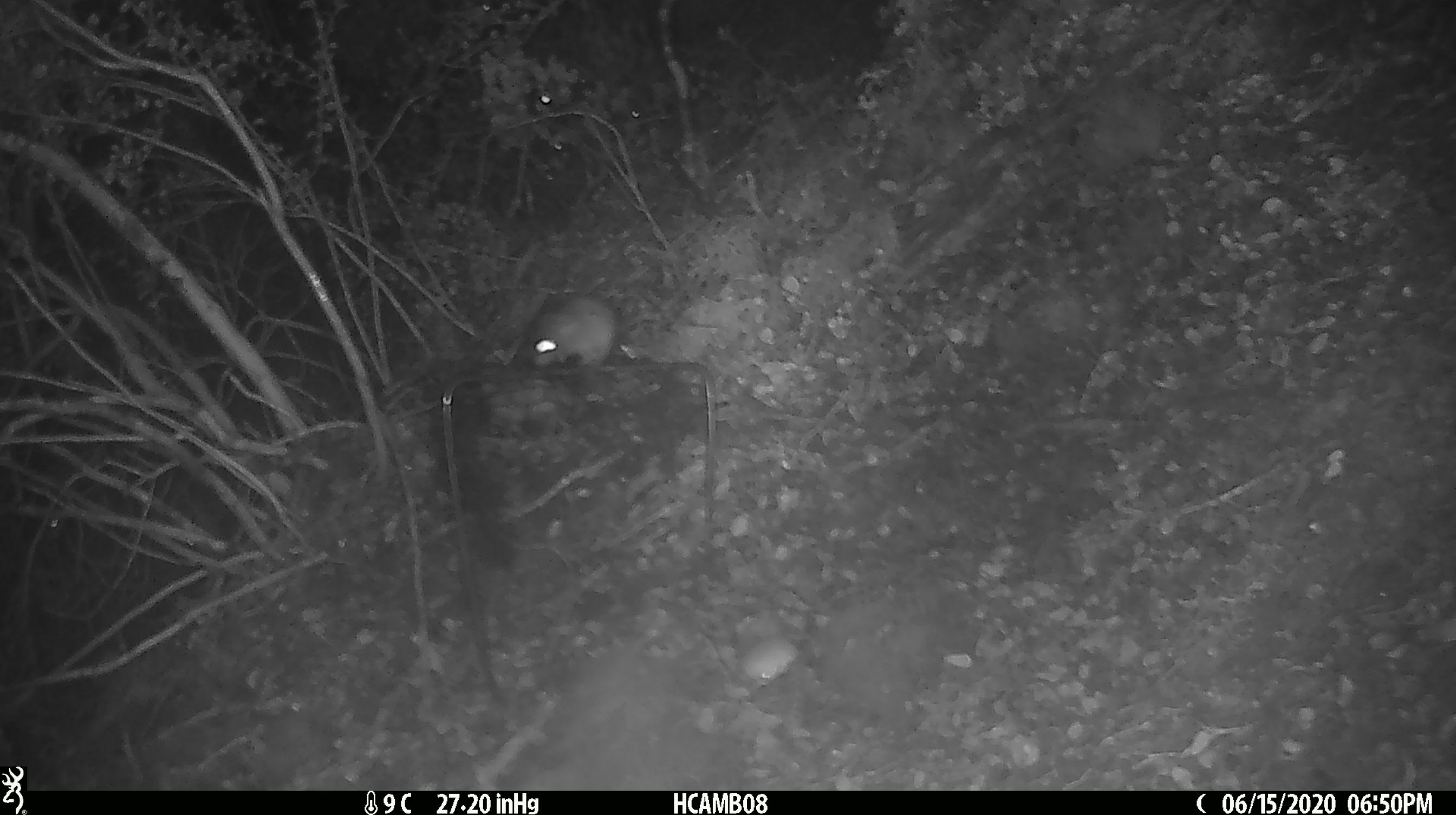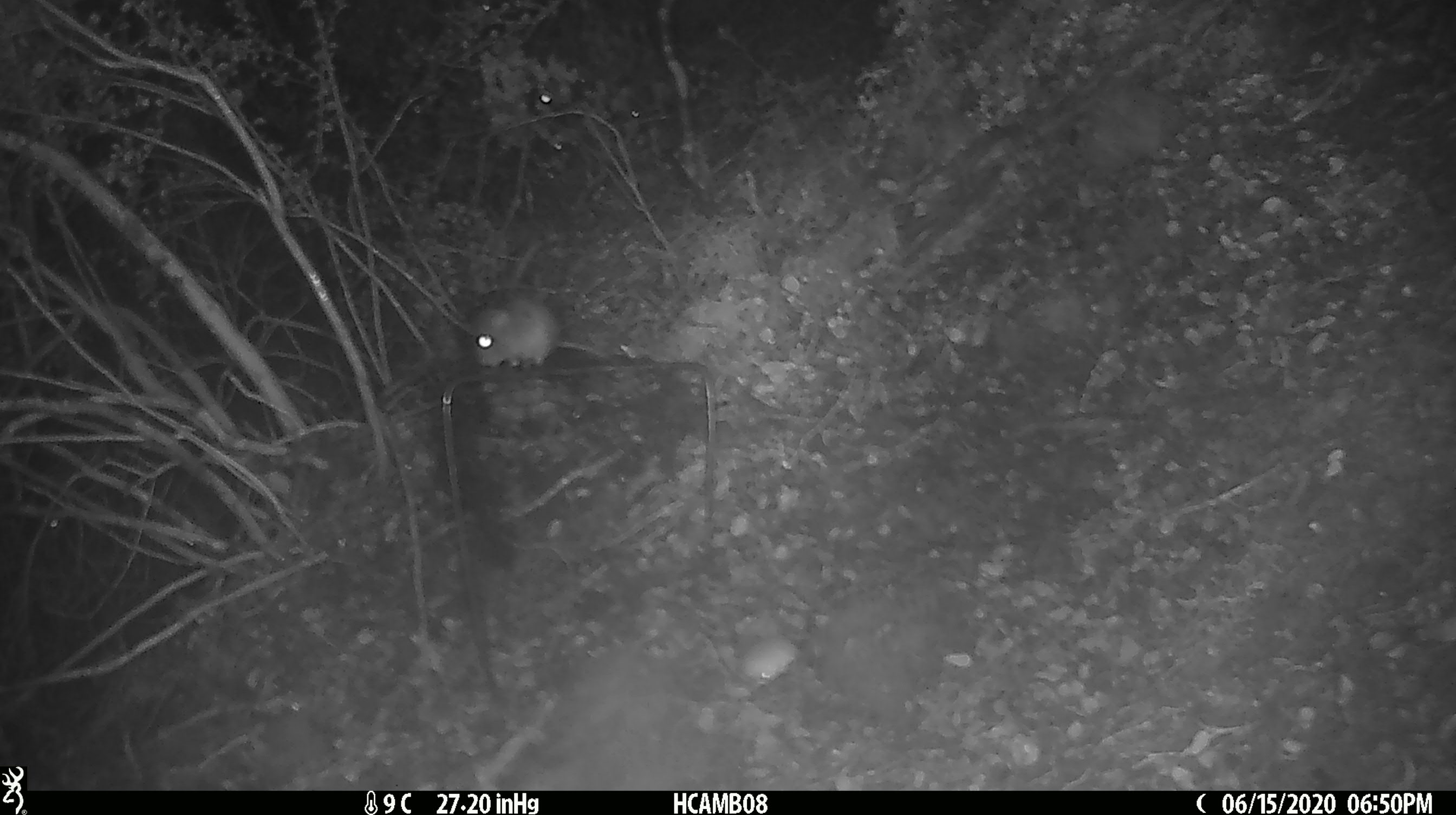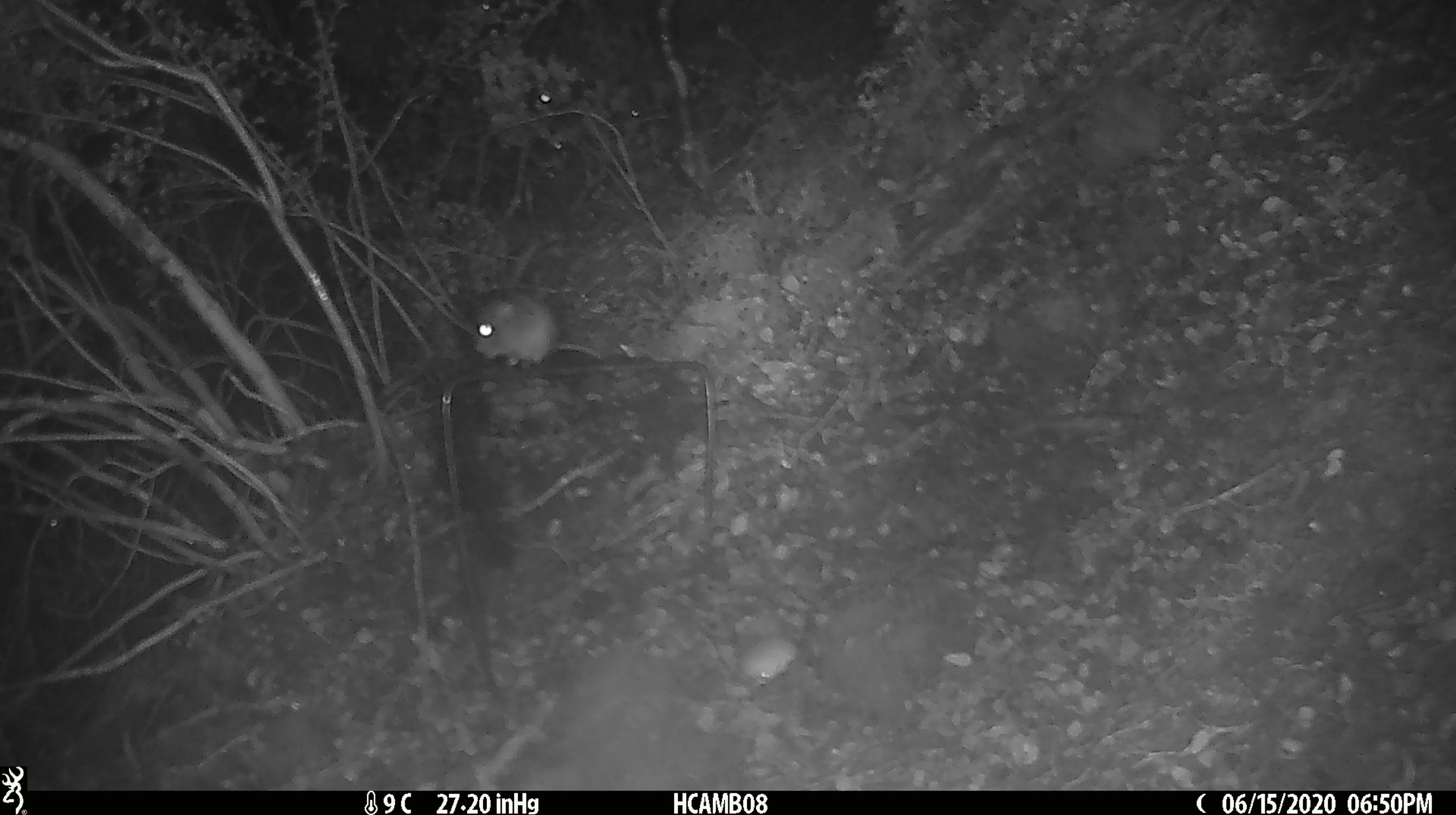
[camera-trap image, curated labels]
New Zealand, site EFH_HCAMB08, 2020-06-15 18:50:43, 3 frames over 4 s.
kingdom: Animalia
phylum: Chordata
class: Mammalia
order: Rodentia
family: Muridae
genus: Mus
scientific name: Mus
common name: mouse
Mouse (Mus).